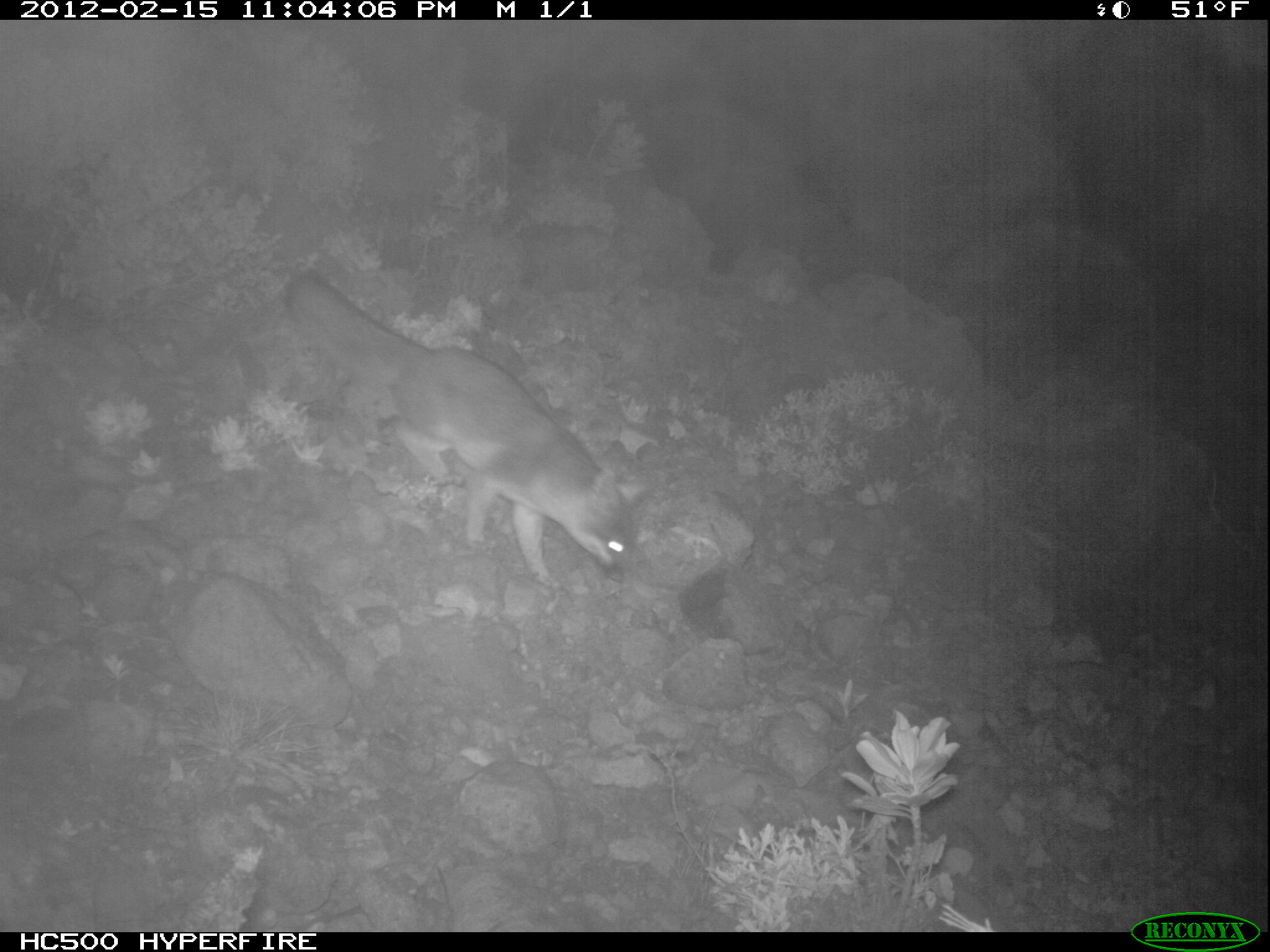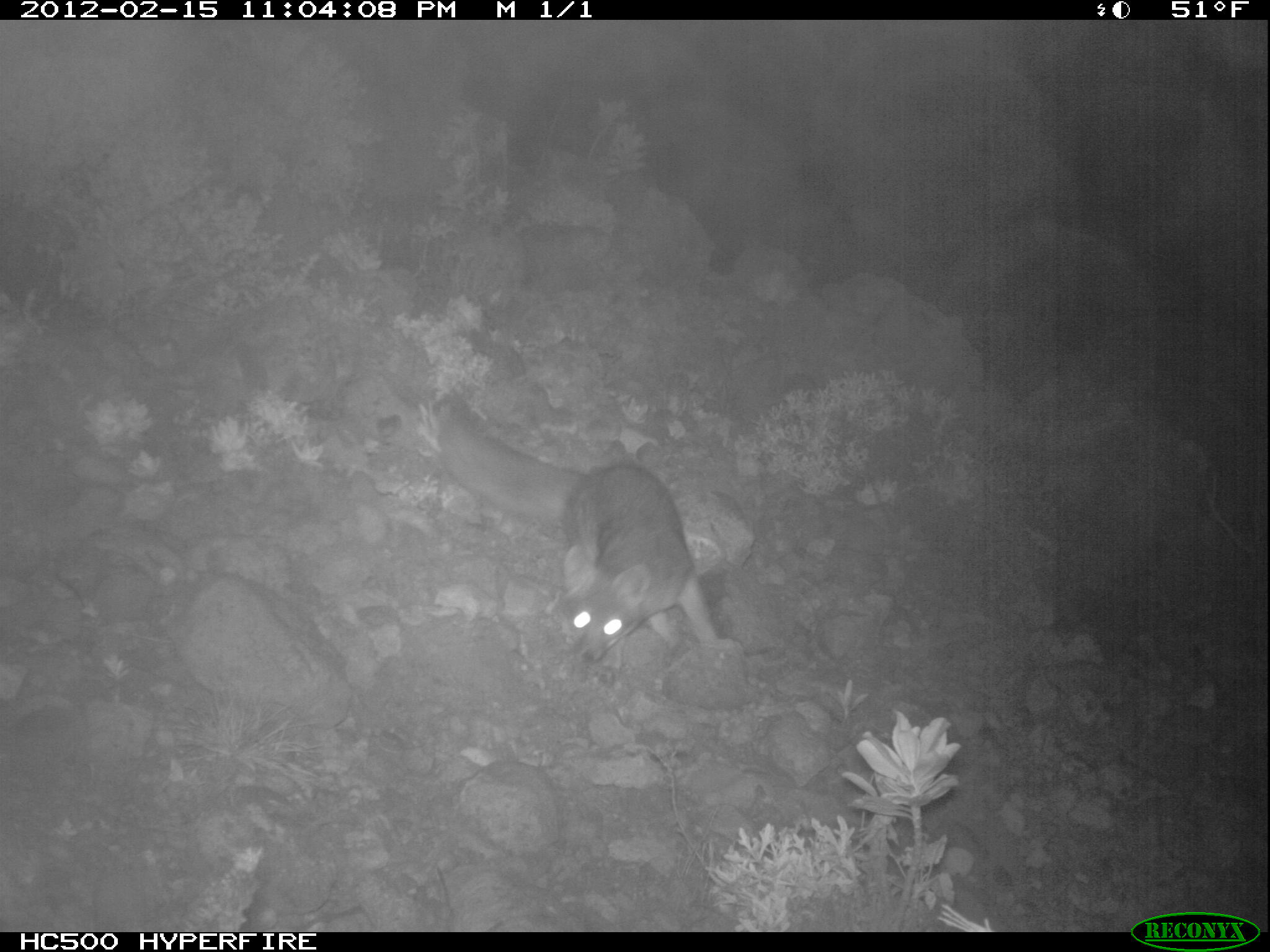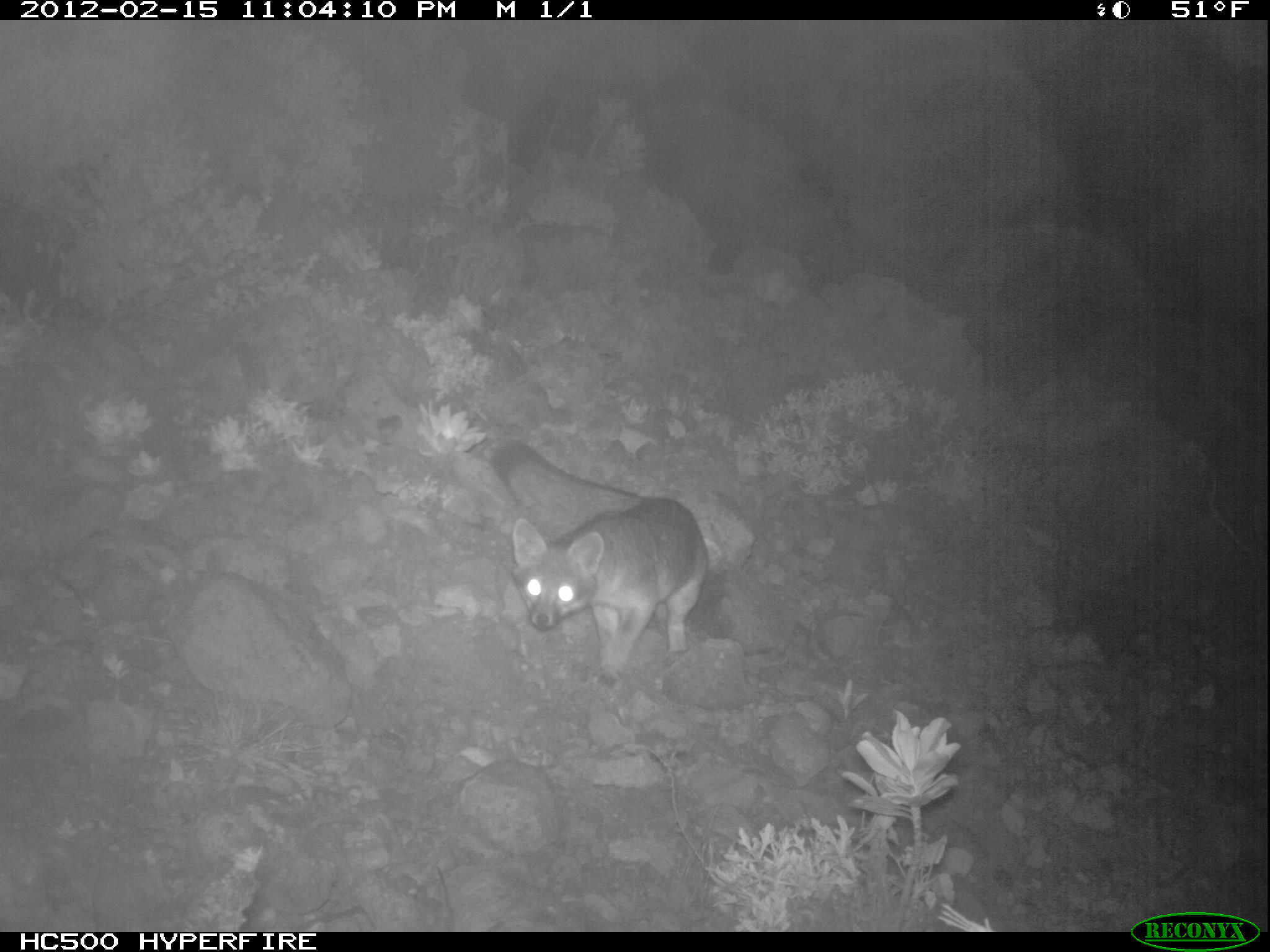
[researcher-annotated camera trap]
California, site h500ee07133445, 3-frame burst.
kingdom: Animalia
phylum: Chordata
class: Mammalia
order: Carnivora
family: Canidae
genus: Urocyon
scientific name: Urocyon littoralis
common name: island fox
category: fox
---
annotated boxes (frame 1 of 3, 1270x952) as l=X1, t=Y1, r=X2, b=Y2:
fox: l=283, t=270, r=655, b=589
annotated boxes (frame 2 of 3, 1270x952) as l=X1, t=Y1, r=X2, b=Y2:
fox: l=433, t=395, r=718, b=661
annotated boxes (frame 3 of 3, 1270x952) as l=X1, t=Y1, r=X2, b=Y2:
fox: l=491, t=437, r=709, b=700